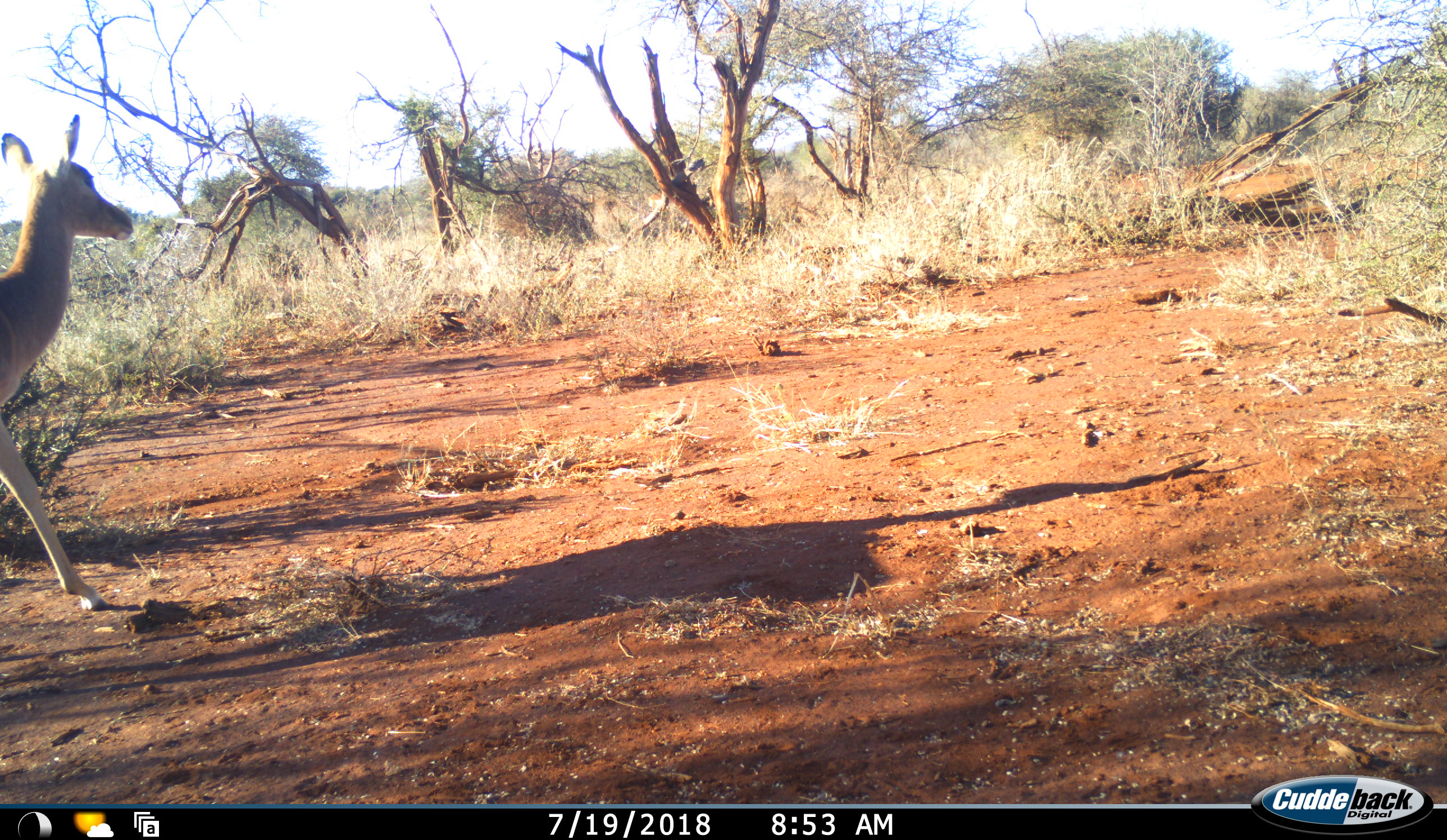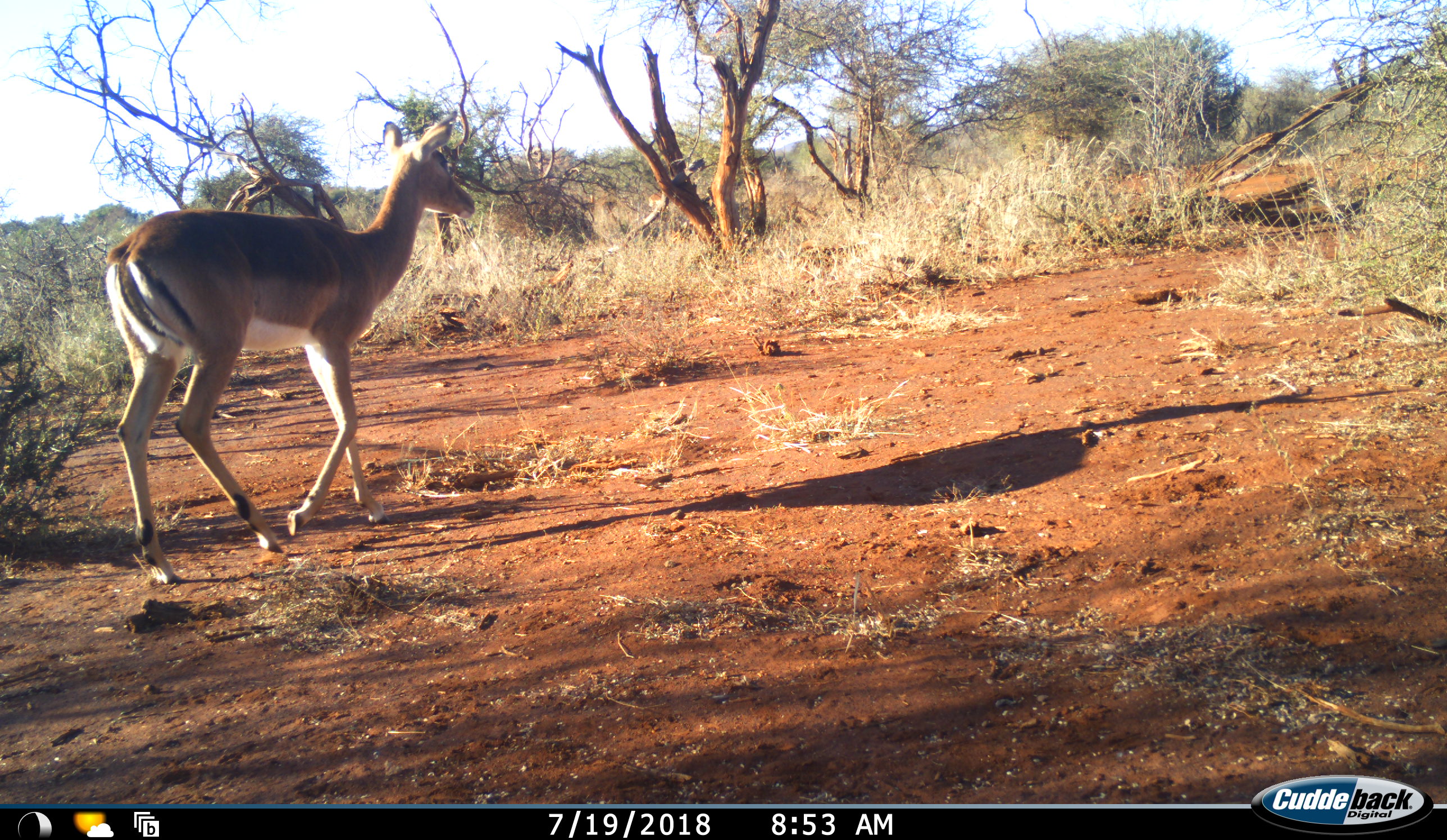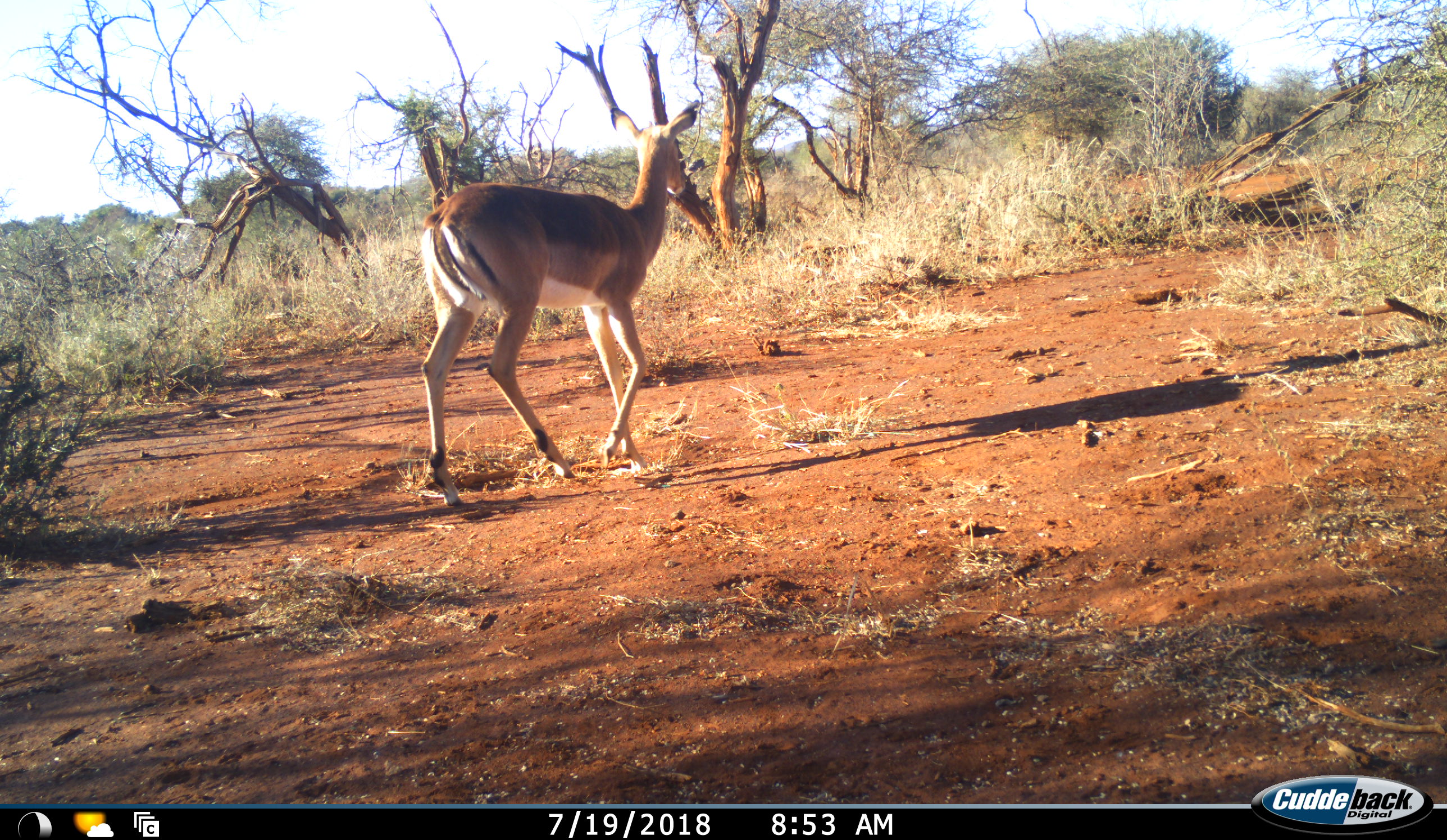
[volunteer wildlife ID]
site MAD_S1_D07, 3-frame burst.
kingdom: Animalia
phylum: Chordata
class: Mammalia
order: Artiodactyla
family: Bovidae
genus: Aepyceros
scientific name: Aepyceros melampus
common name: impala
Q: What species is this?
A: Impala (Aepyceros melampus).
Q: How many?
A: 1.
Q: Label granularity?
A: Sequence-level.